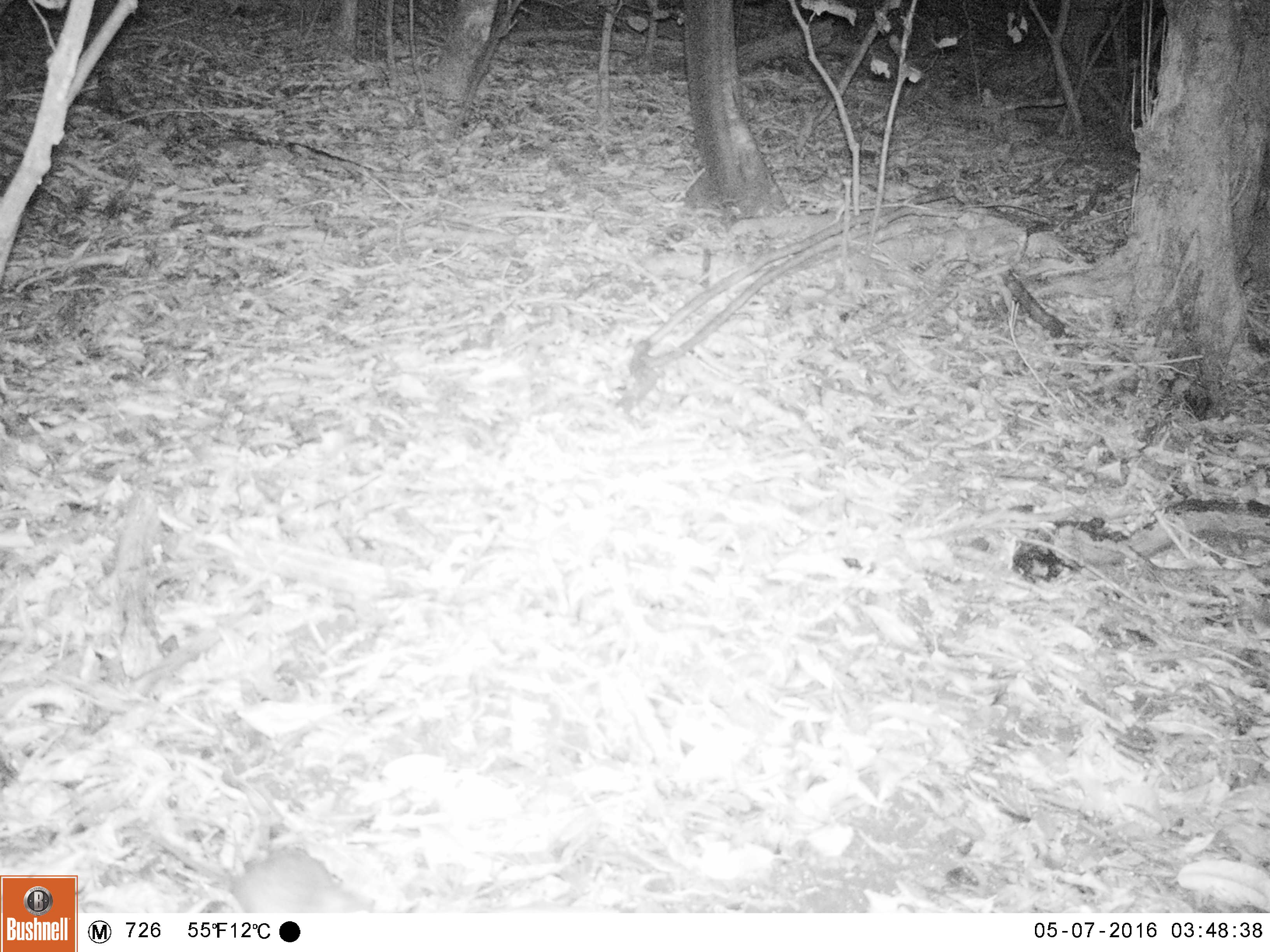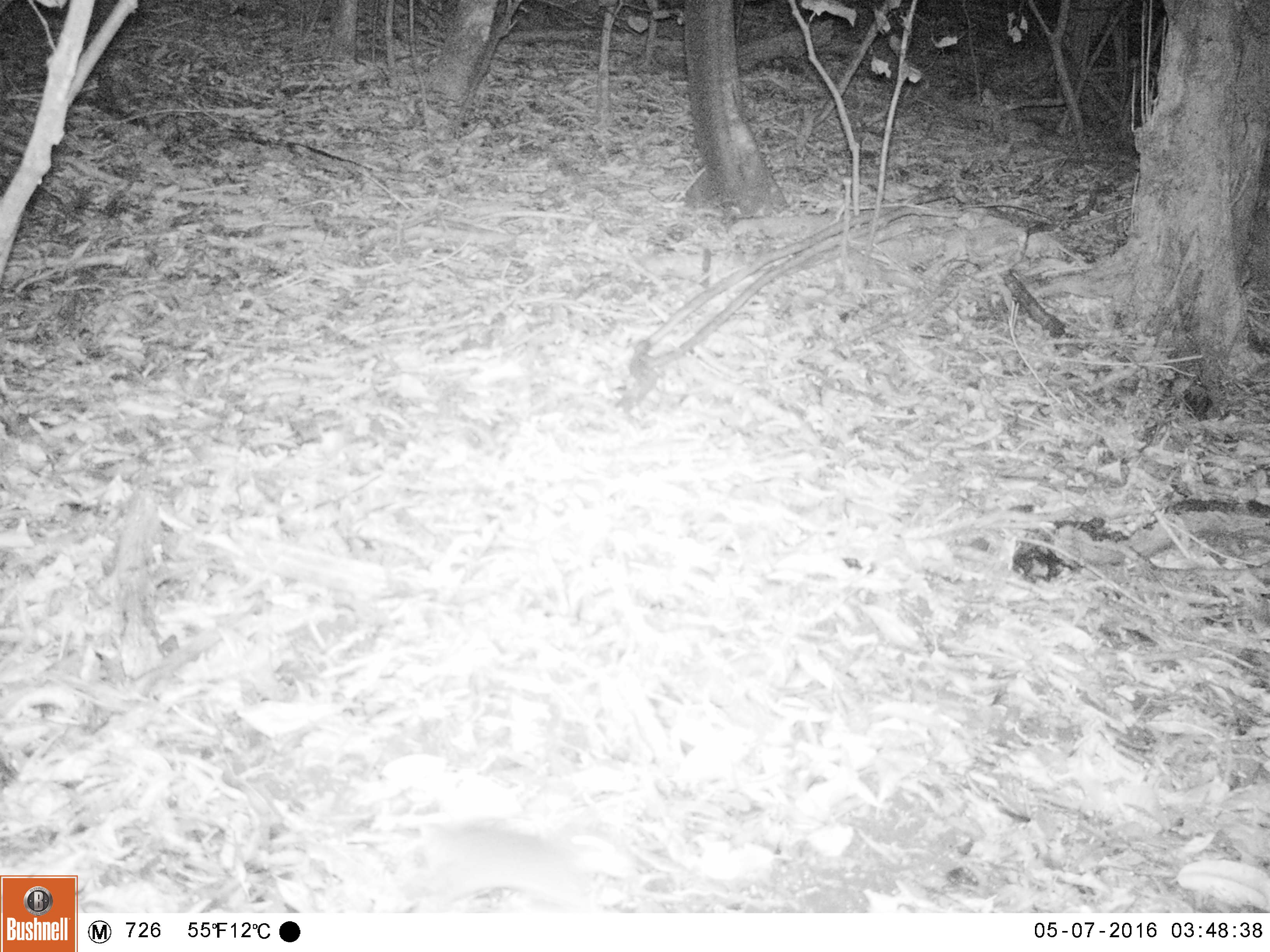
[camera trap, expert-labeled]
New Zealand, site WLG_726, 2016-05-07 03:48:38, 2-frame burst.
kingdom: Animalia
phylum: Chordata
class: Mammalia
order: Rodentia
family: Muridae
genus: Rattus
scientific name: Rattus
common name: rat